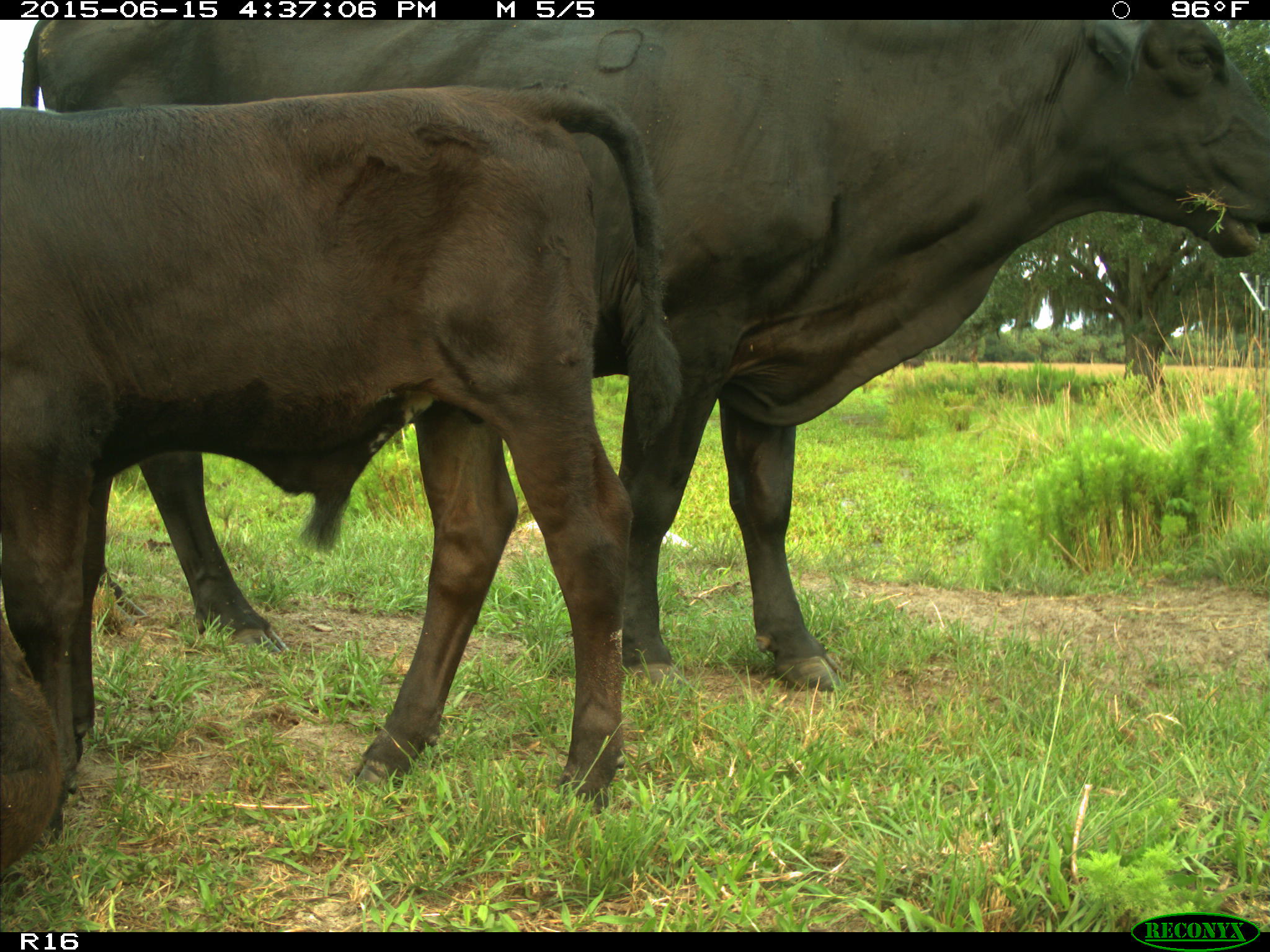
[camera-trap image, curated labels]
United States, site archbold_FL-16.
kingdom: Animalia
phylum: Chordata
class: Mammalia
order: Artiodactyla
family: Bovidae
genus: Bos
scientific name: Bos taurus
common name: domestic cow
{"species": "Bos taurus (domestic cow)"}